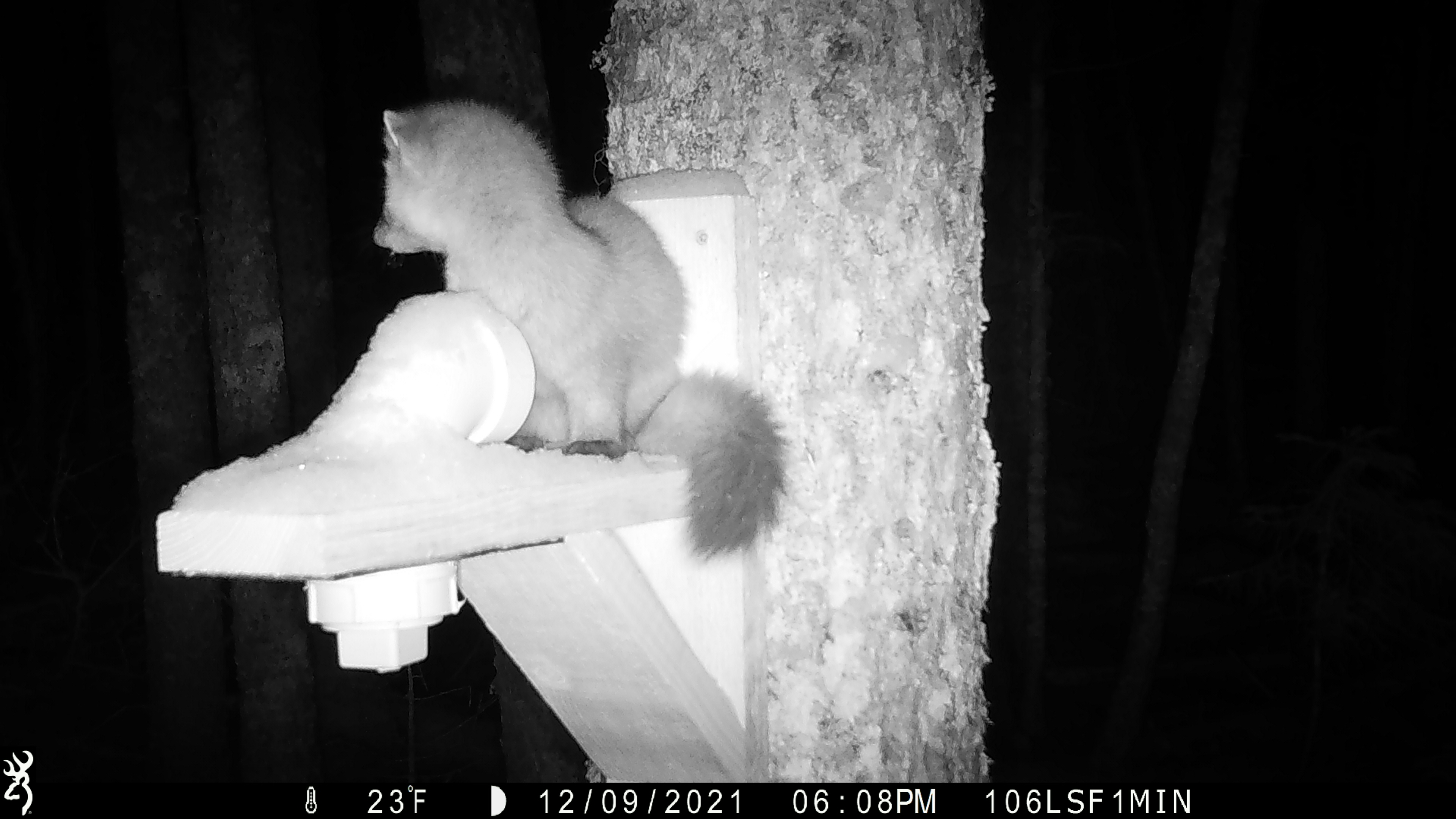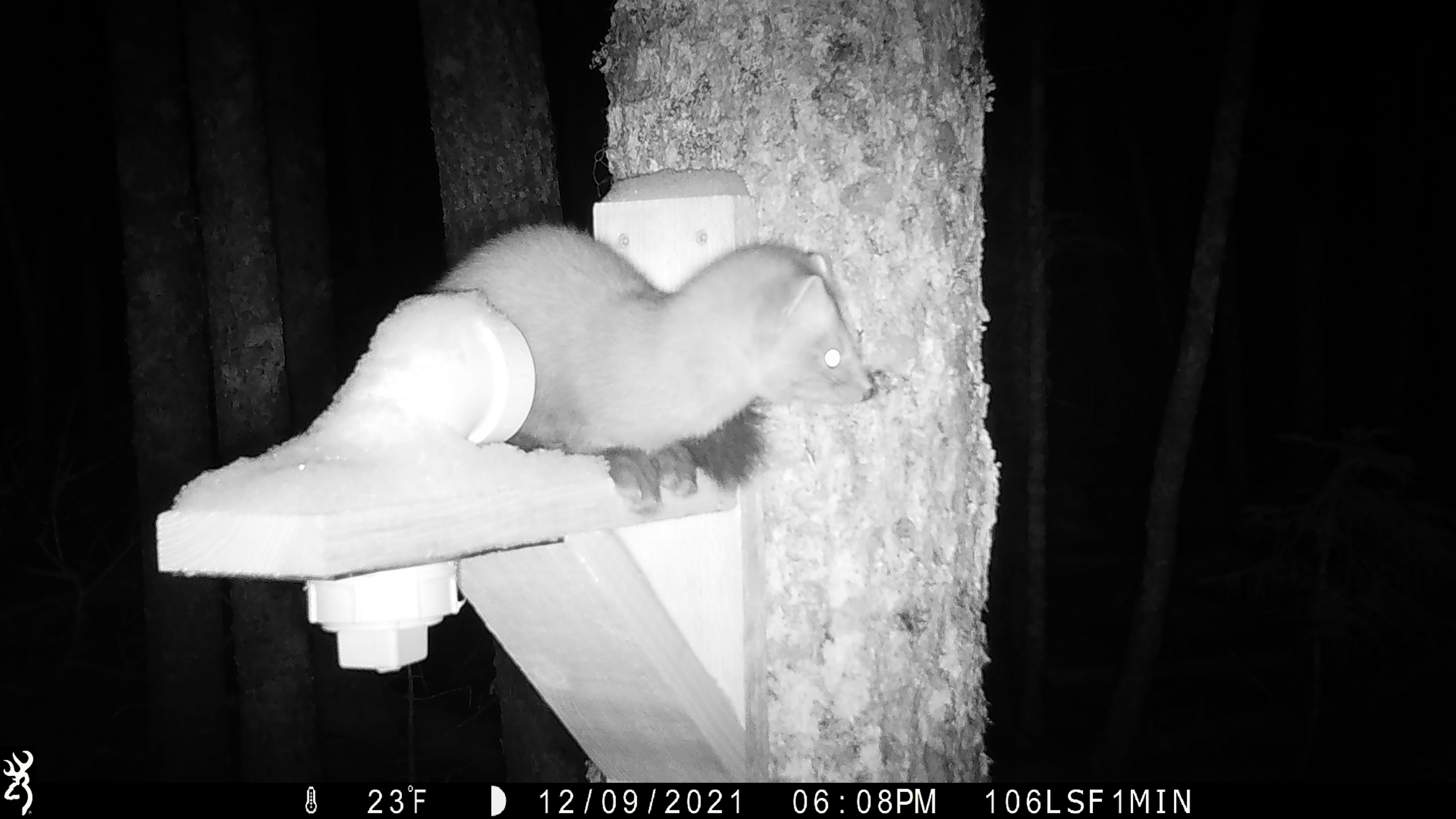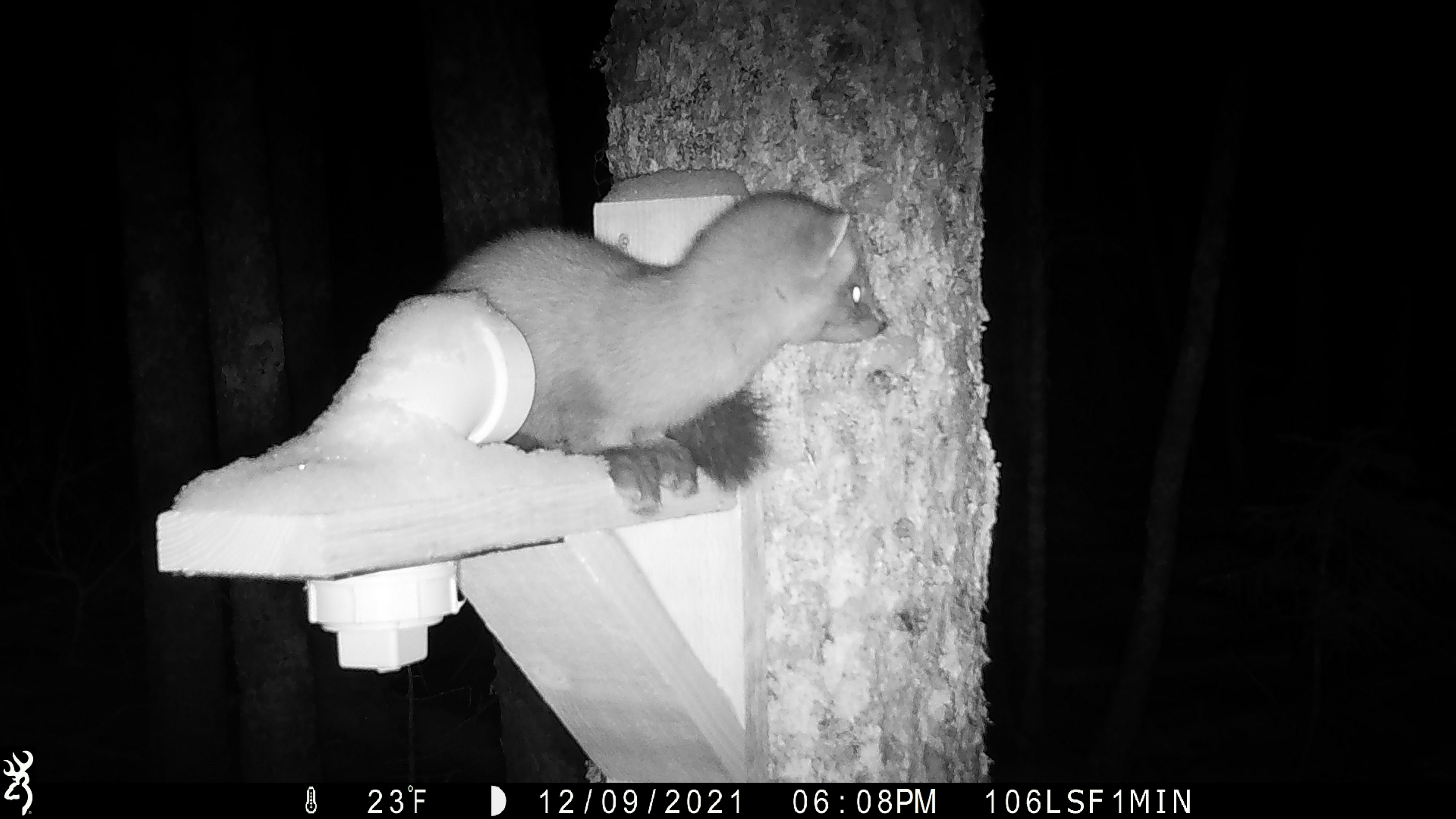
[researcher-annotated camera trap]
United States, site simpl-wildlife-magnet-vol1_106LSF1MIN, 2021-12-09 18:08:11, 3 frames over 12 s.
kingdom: Animalia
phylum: Chordata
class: Mammalia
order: Carnivora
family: Mustelidae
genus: Martes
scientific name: Martes americana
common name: american marten